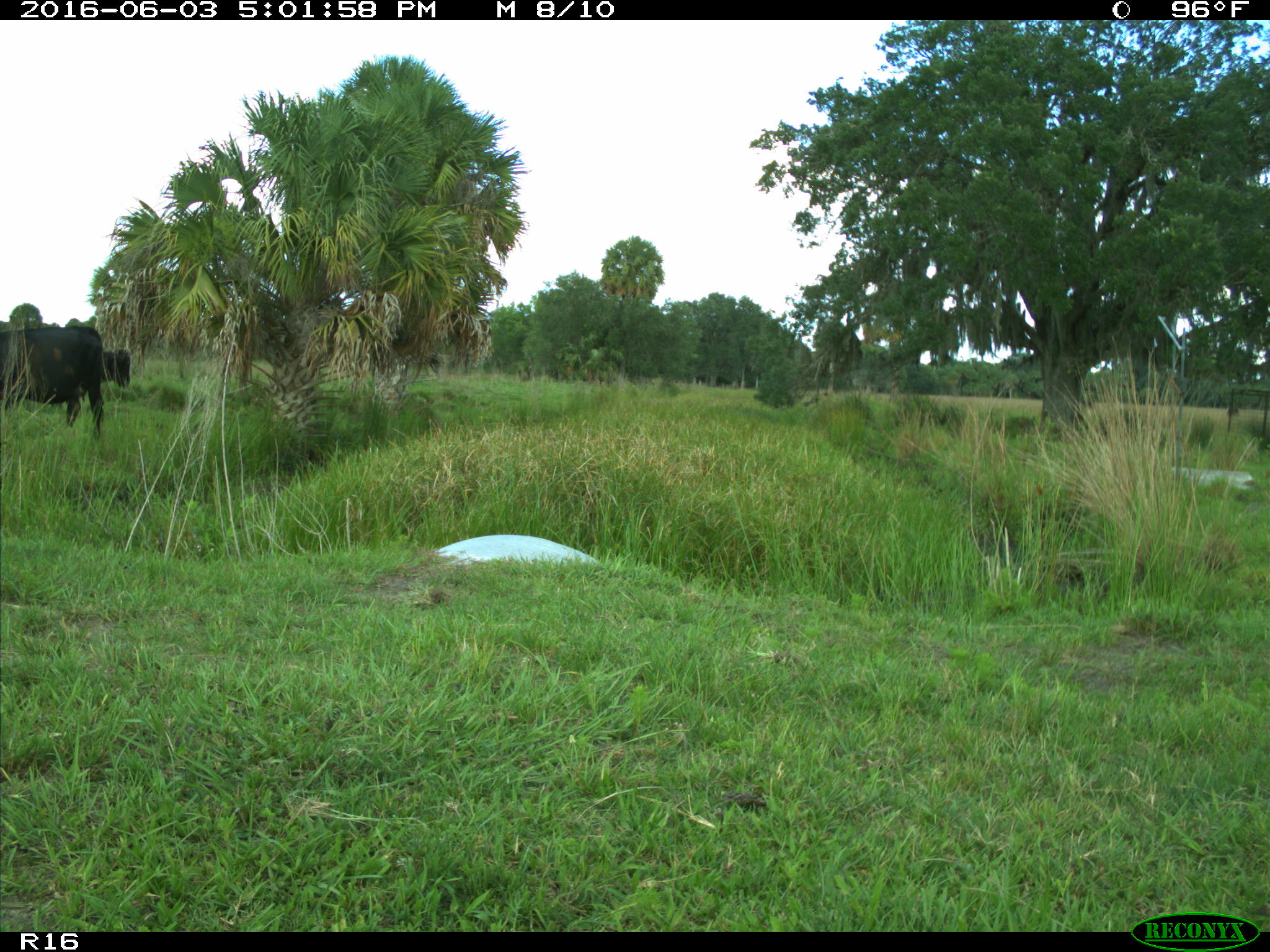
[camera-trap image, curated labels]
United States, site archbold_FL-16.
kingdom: Animalia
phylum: Chordata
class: Mammalia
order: Artiodactyla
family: Bovidae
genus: Bos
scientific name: Bos taurus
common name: domestic cow